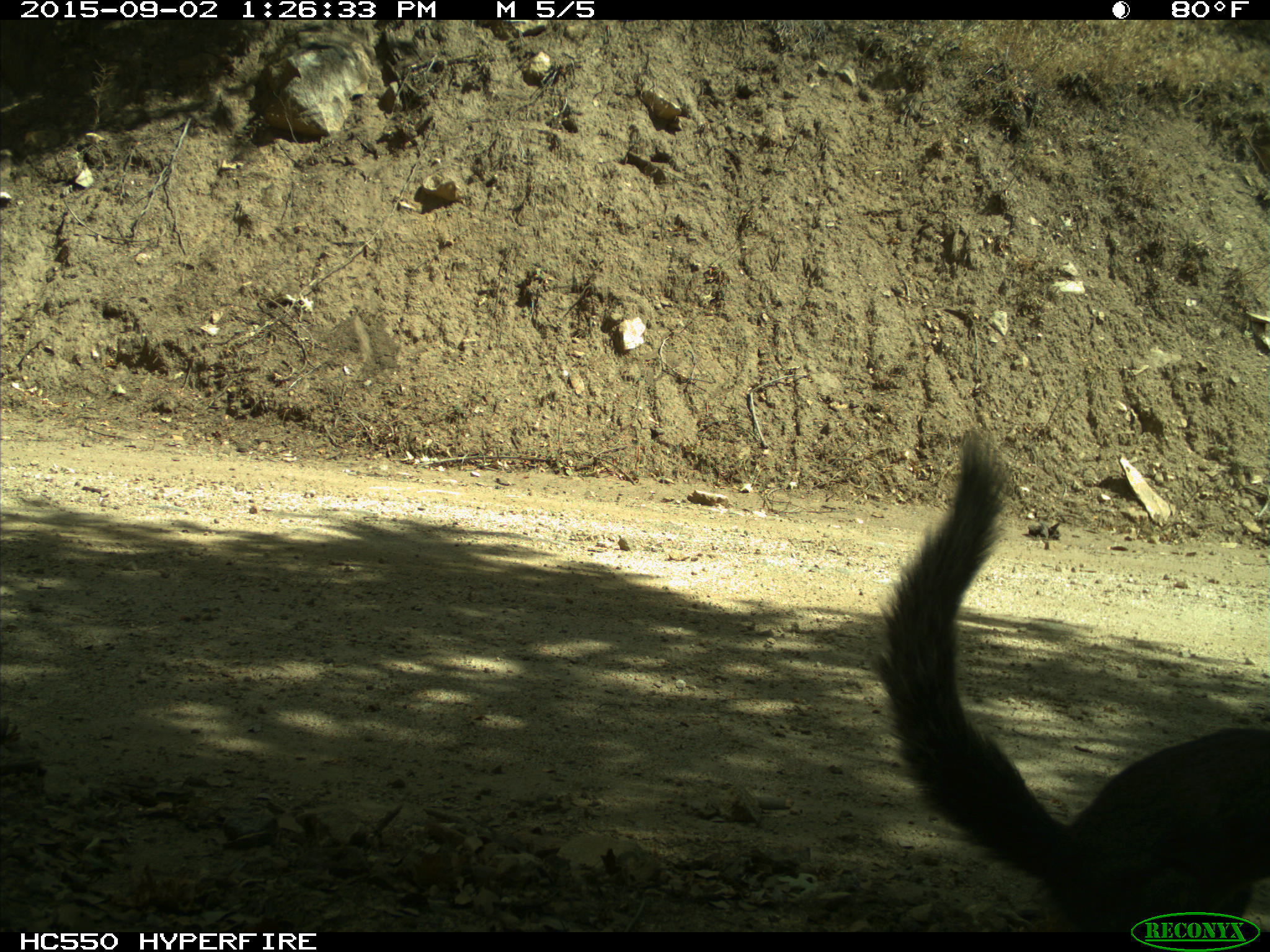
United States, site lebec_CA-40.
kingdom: Animalia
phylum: Chordata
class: Mammalia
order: Rodentia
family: Sciuridae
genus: Sciurus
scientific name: Sciurus carolinensis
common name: eastern gray squirrel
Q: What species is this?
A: Sciurus carolinensis (eastern gray squirrel).